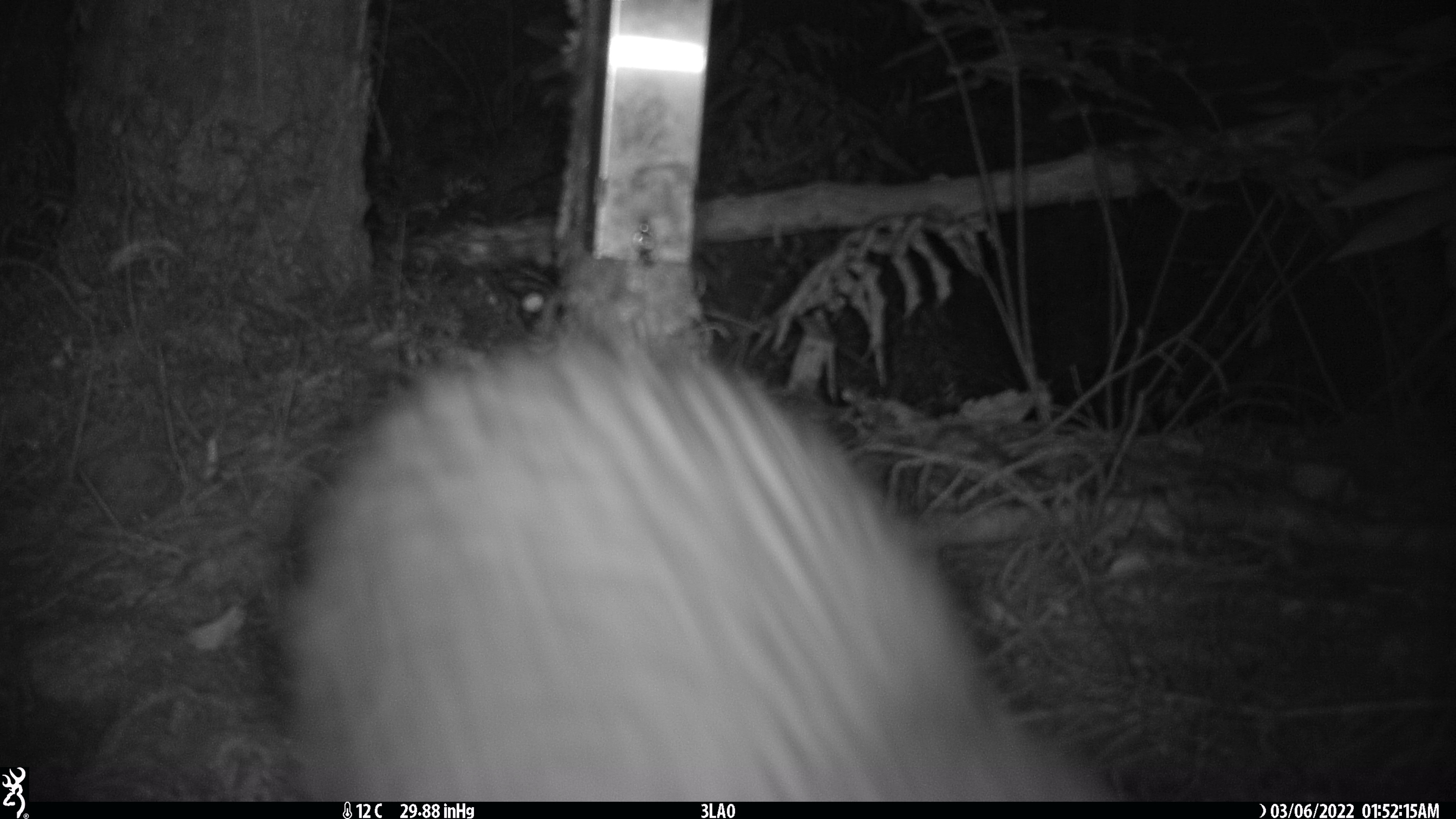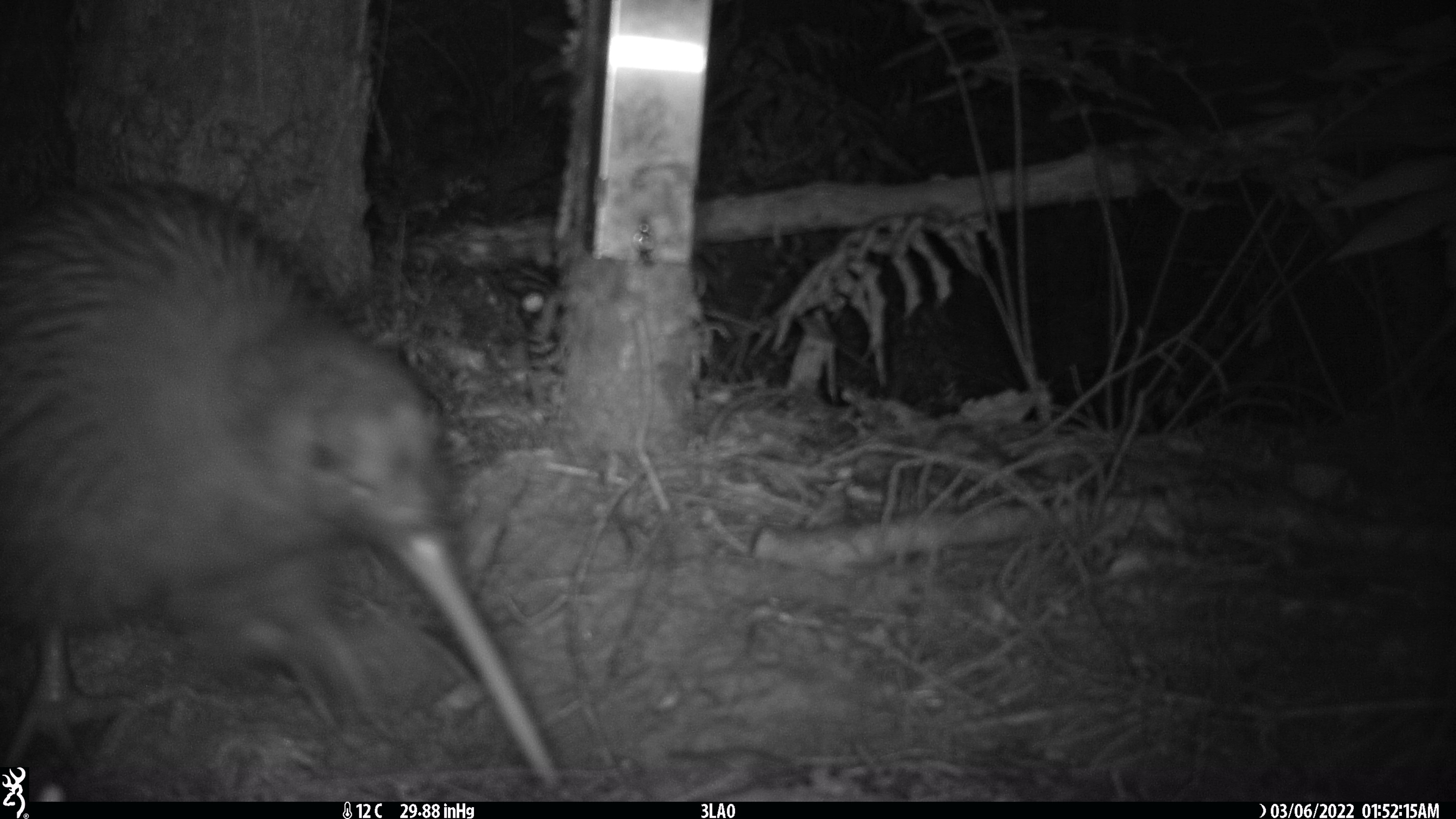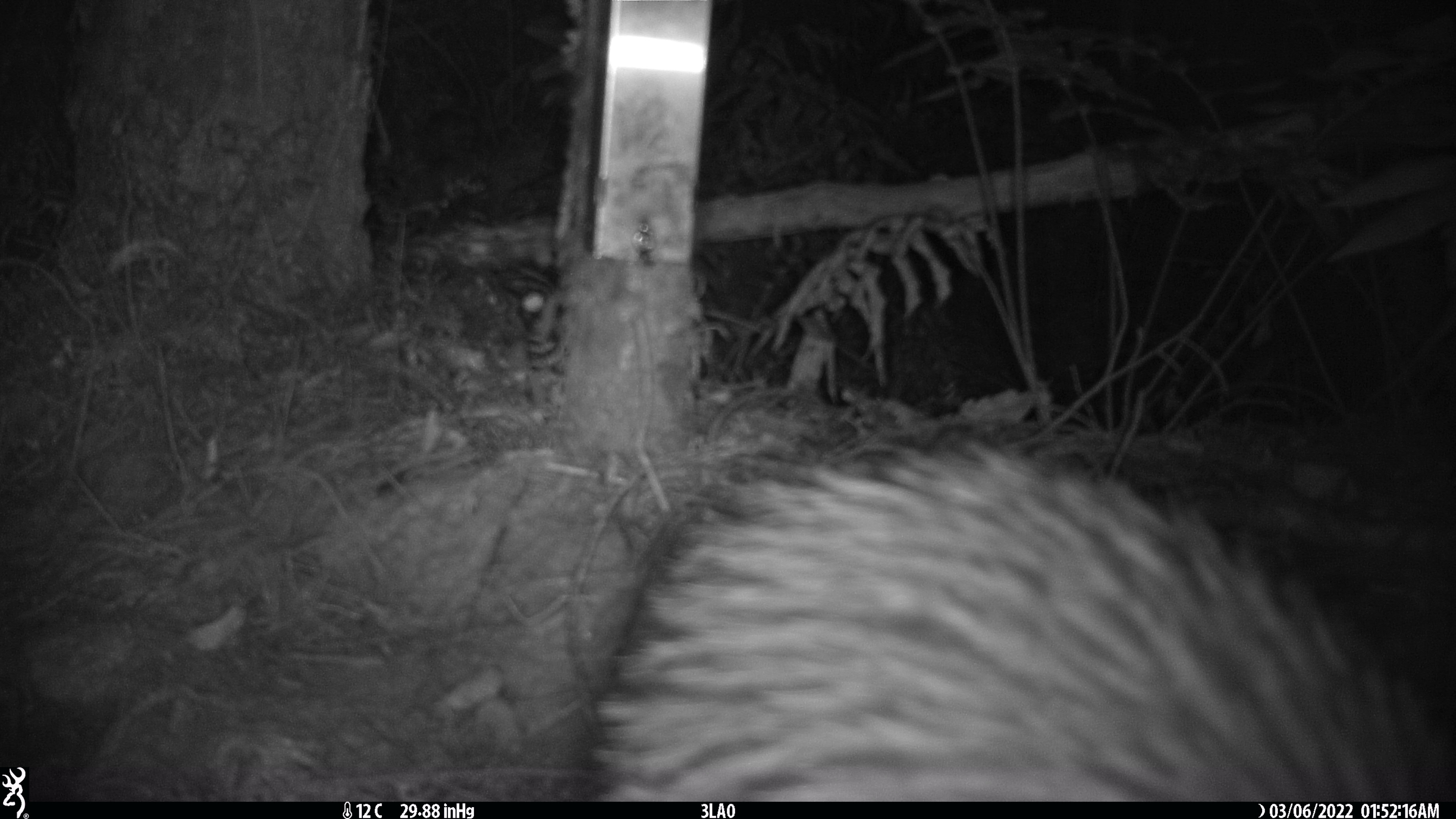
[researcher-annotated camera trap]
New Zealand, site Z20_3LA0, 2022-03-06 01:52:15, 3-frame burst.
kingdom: Animalia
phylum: Chordata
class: Aves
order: Apterygiformes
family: Apterygidae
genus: Apteryx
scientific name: Apteryx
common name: kiwi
Kiwi (Apteryx).